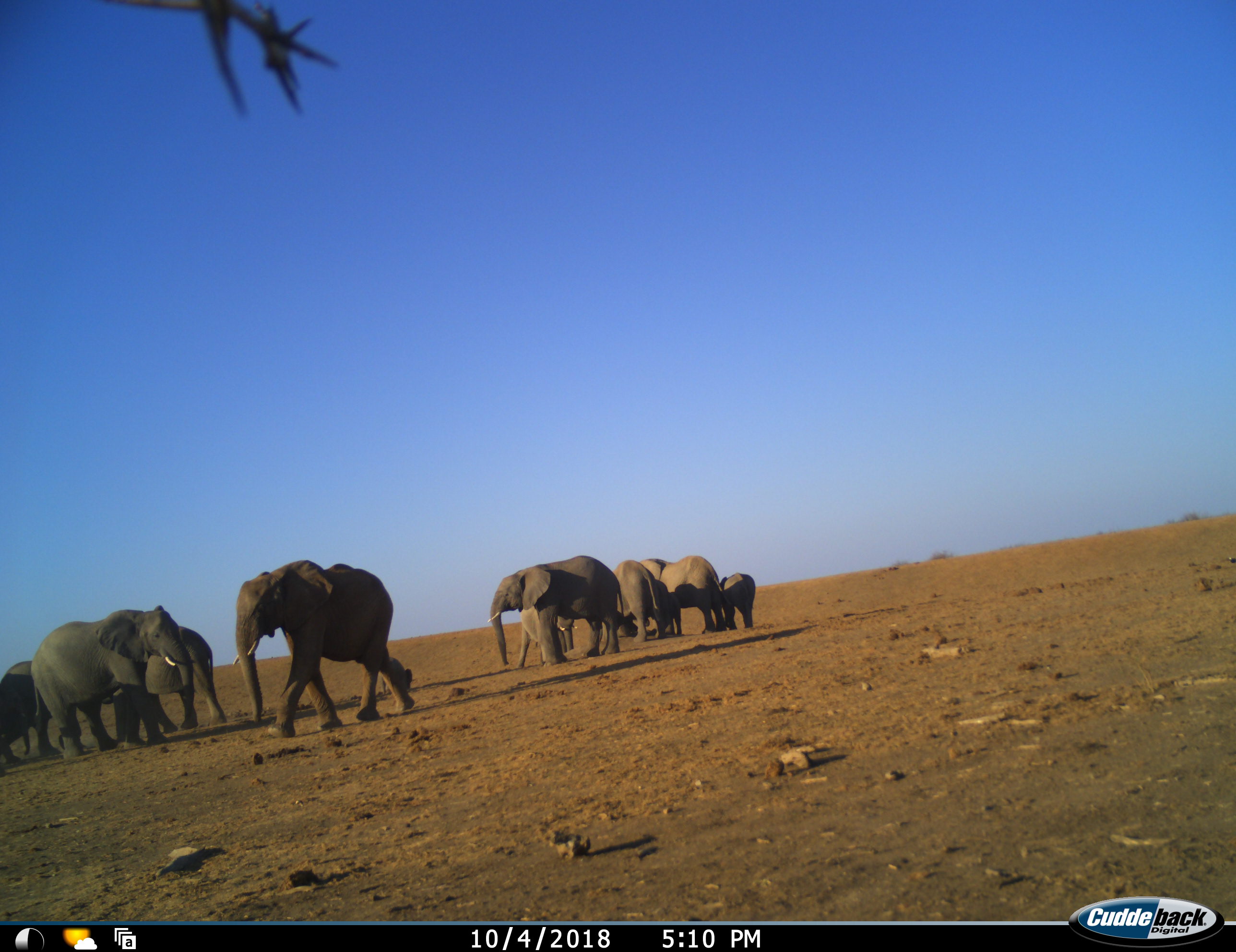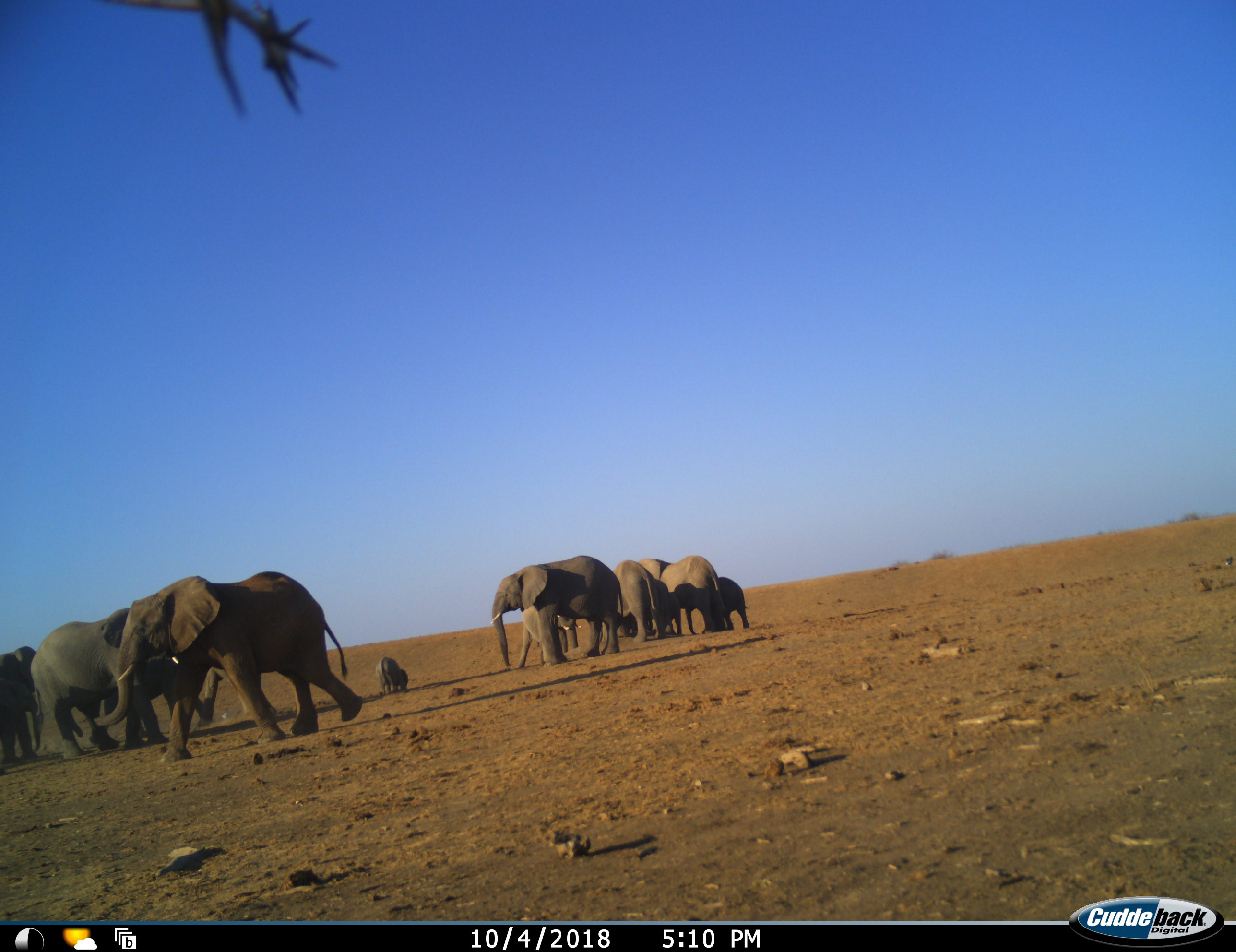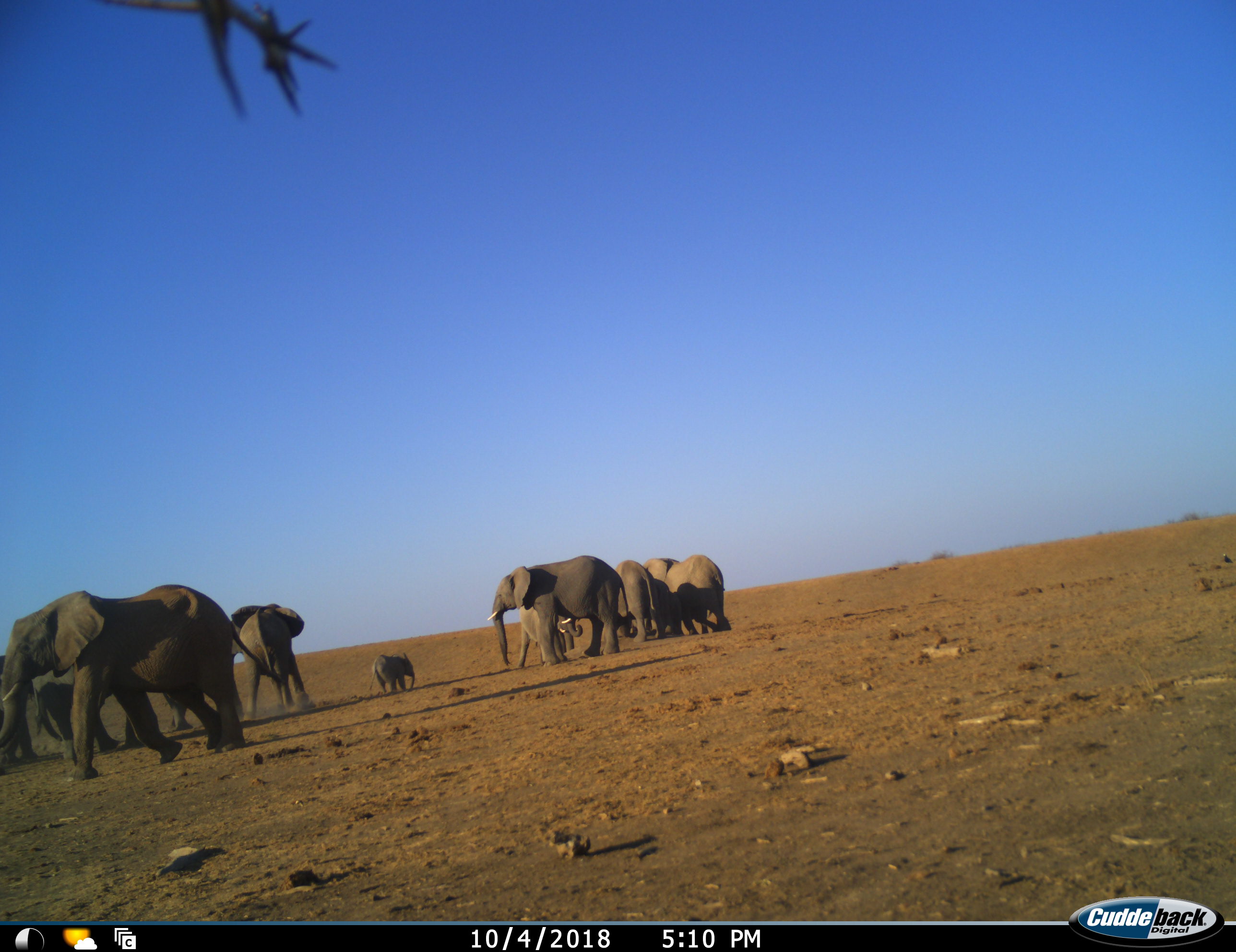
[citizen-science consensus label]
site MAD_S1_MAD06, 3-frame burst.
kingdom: Animalia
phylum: Chordata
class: Mammalia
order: Proboscidea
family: Elephantidae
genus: Loxodonta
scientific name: Loxodonta africana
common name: african bush elephant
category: elephant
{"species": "elephant (african bush elephant) (Loxodonta africana)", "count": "10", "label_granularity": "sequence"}